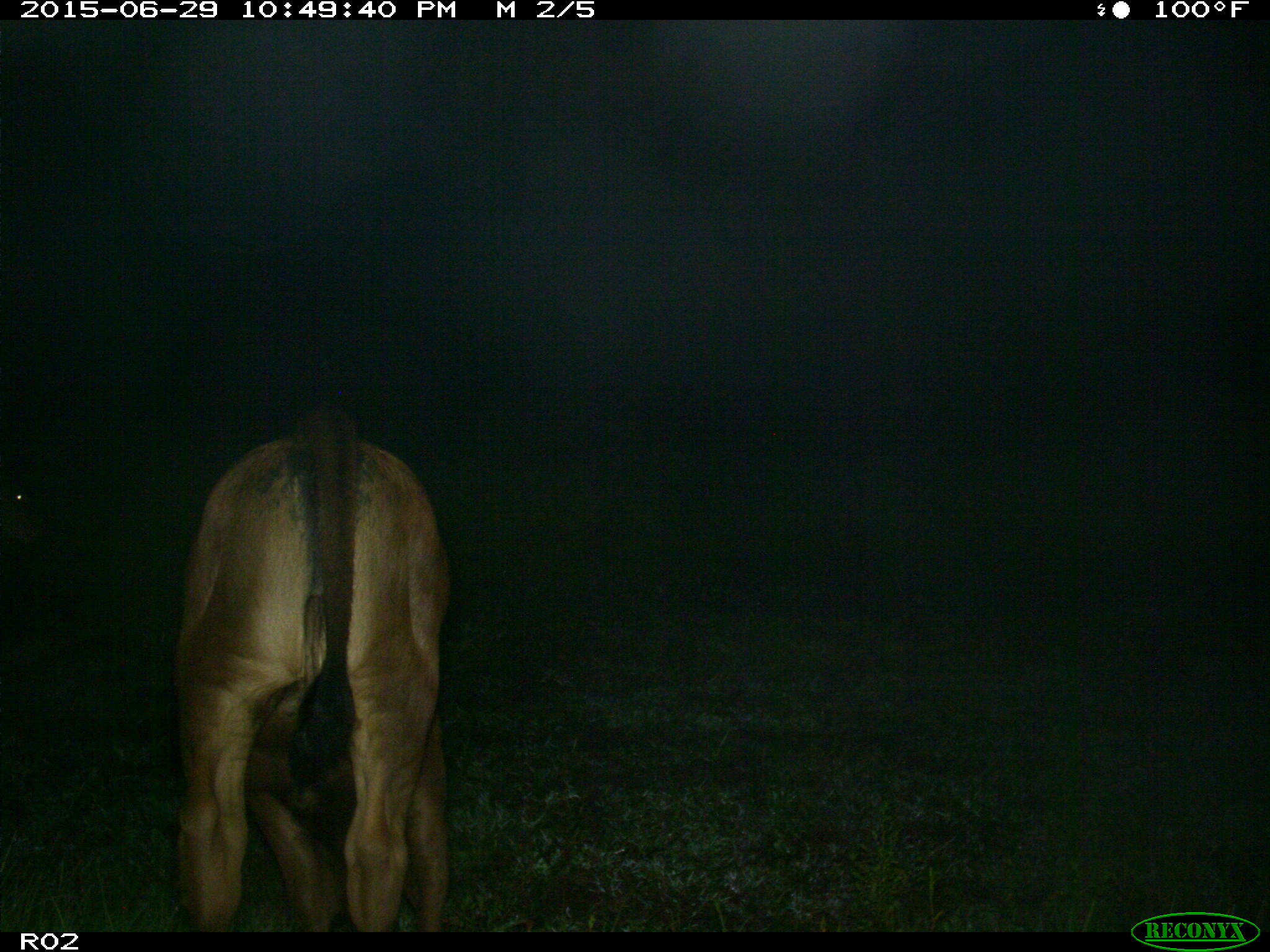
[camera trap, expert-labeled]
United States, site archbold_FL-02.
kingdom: Animalia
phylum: Chordata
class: Mammalia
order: Artiodactyla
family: Bovidae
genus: Bos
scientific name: Bos taurus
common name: domestic cow